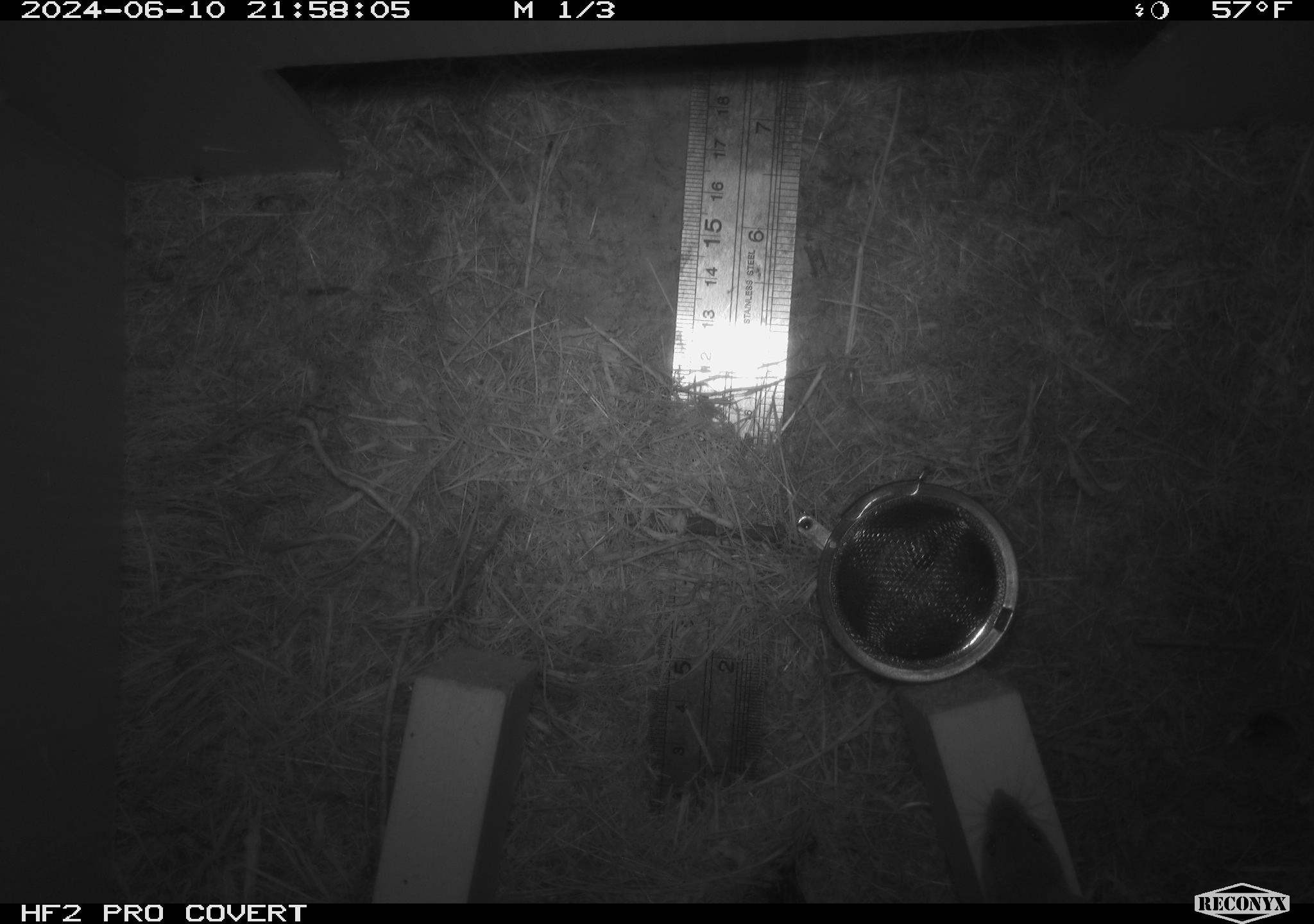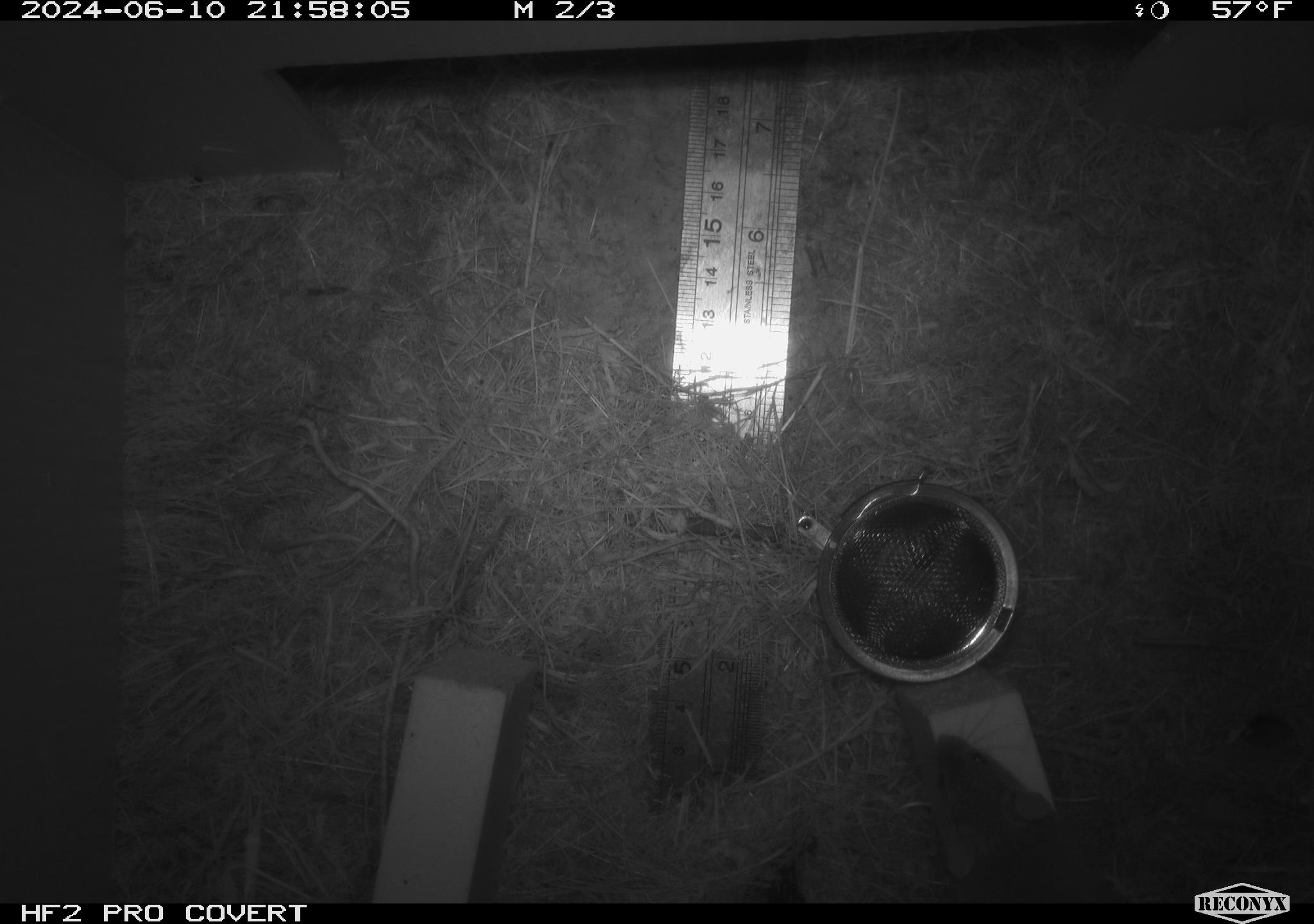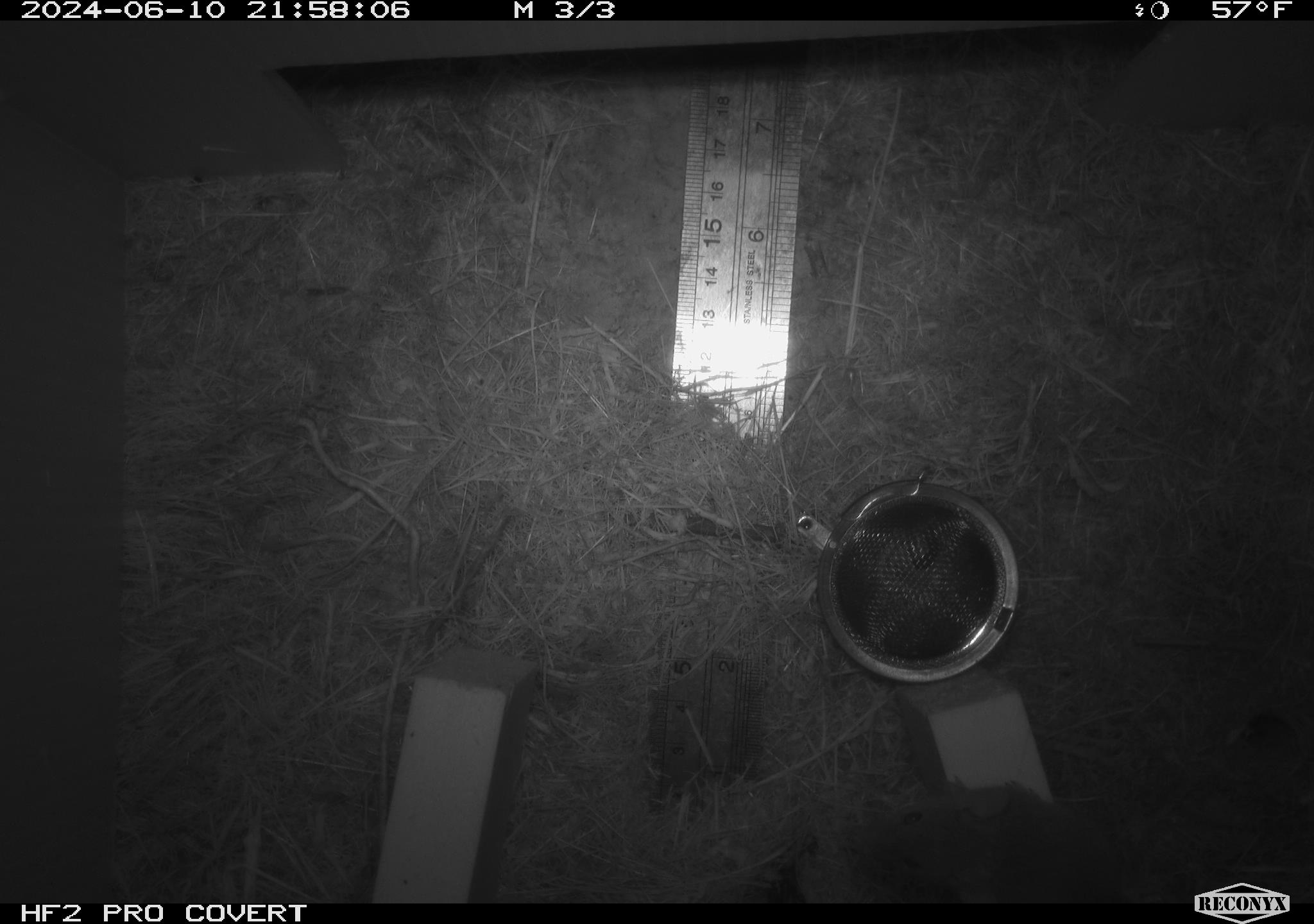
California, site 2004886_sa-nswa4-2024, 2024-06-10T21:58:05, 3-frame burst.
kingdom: Animalia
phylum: Chordata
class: Mammalia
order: Rodentia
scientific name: Rodentia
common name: rodent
Rodent (Rodentia).